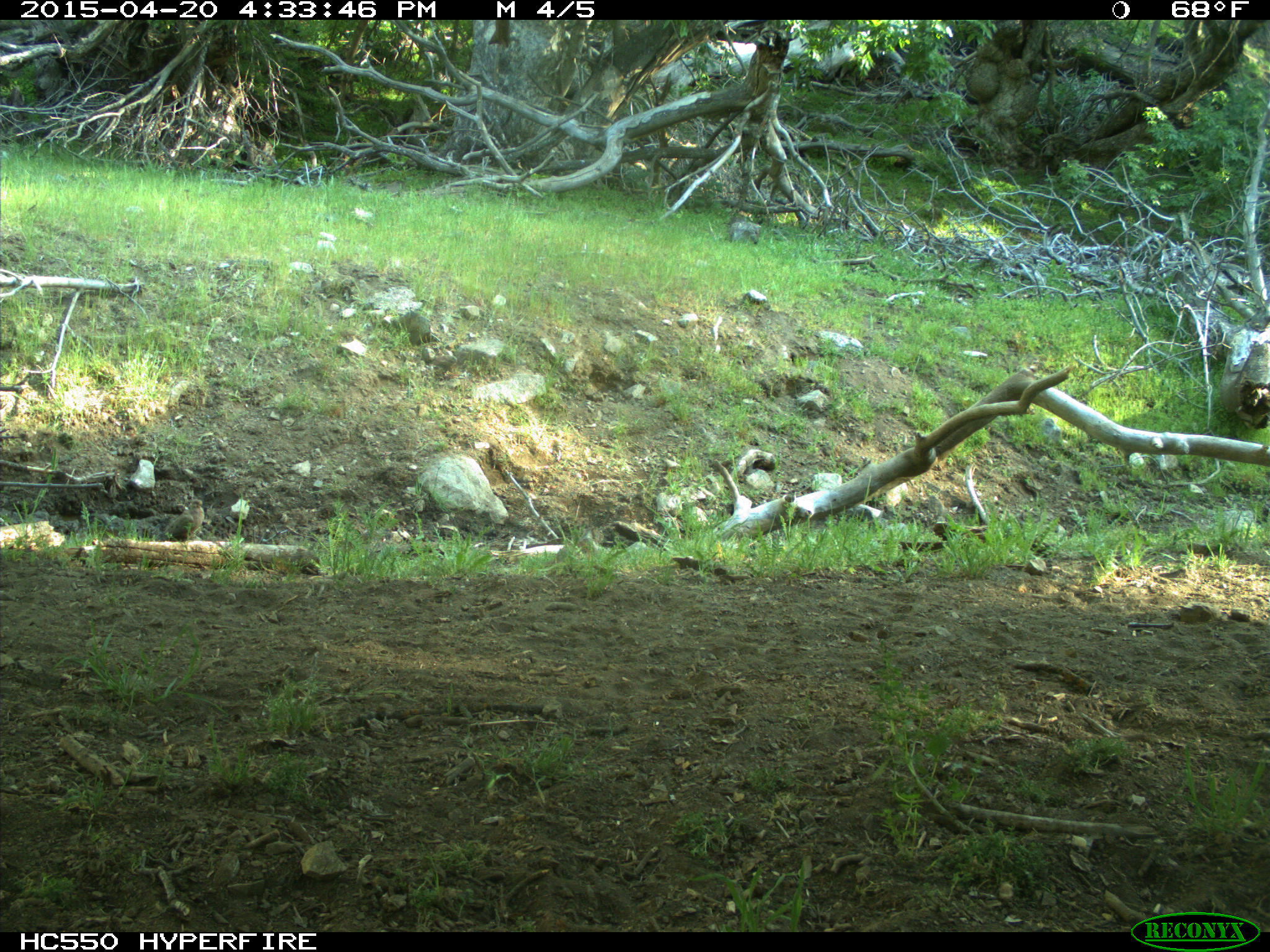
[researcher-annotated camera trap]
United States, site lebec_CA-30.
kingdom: Animalia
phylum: Chordata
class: Mammalia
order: Rodentia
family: Sciuridae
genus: Otospermophilus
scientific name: Otospermophilus beecheyi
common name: california ground squirrel